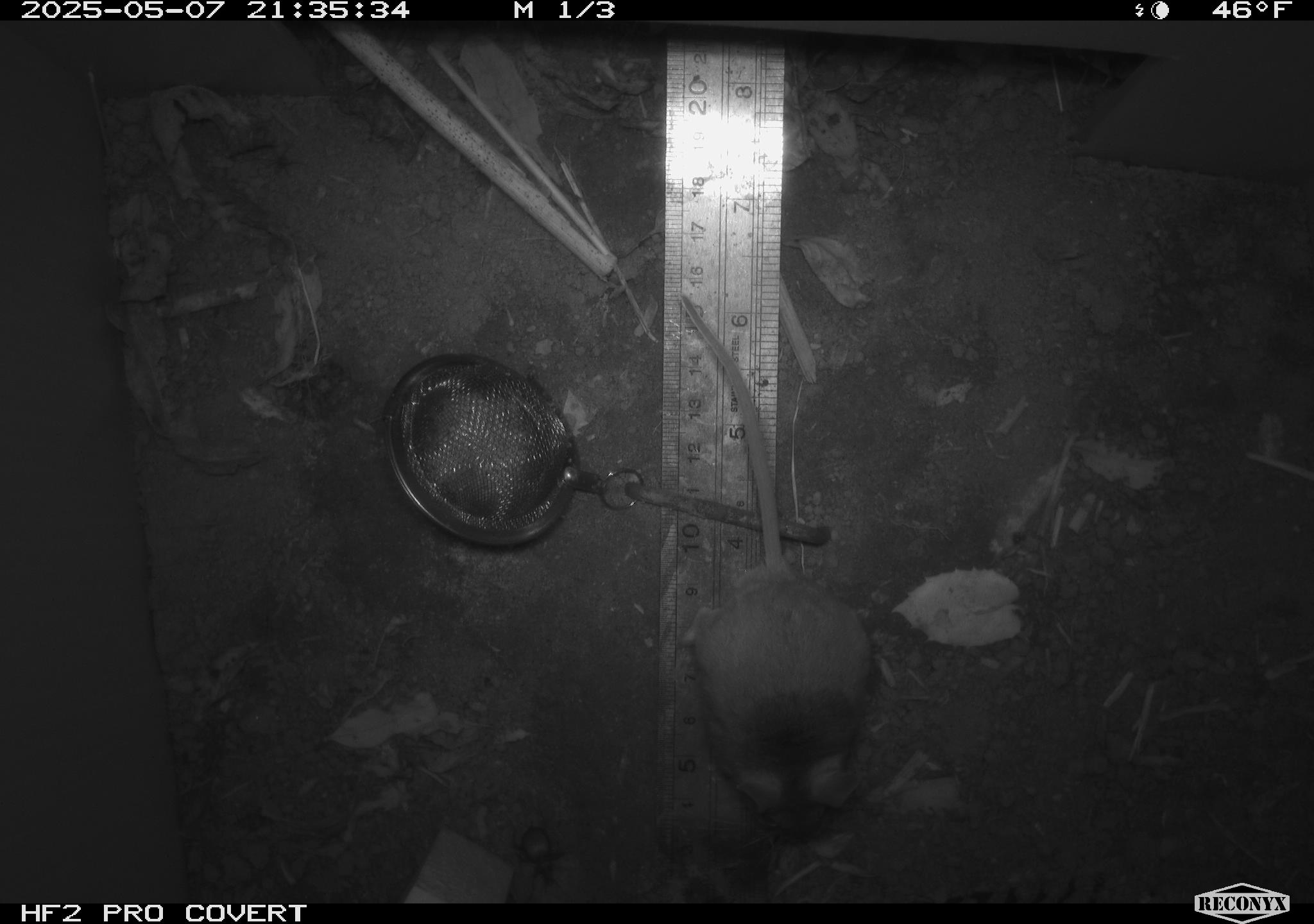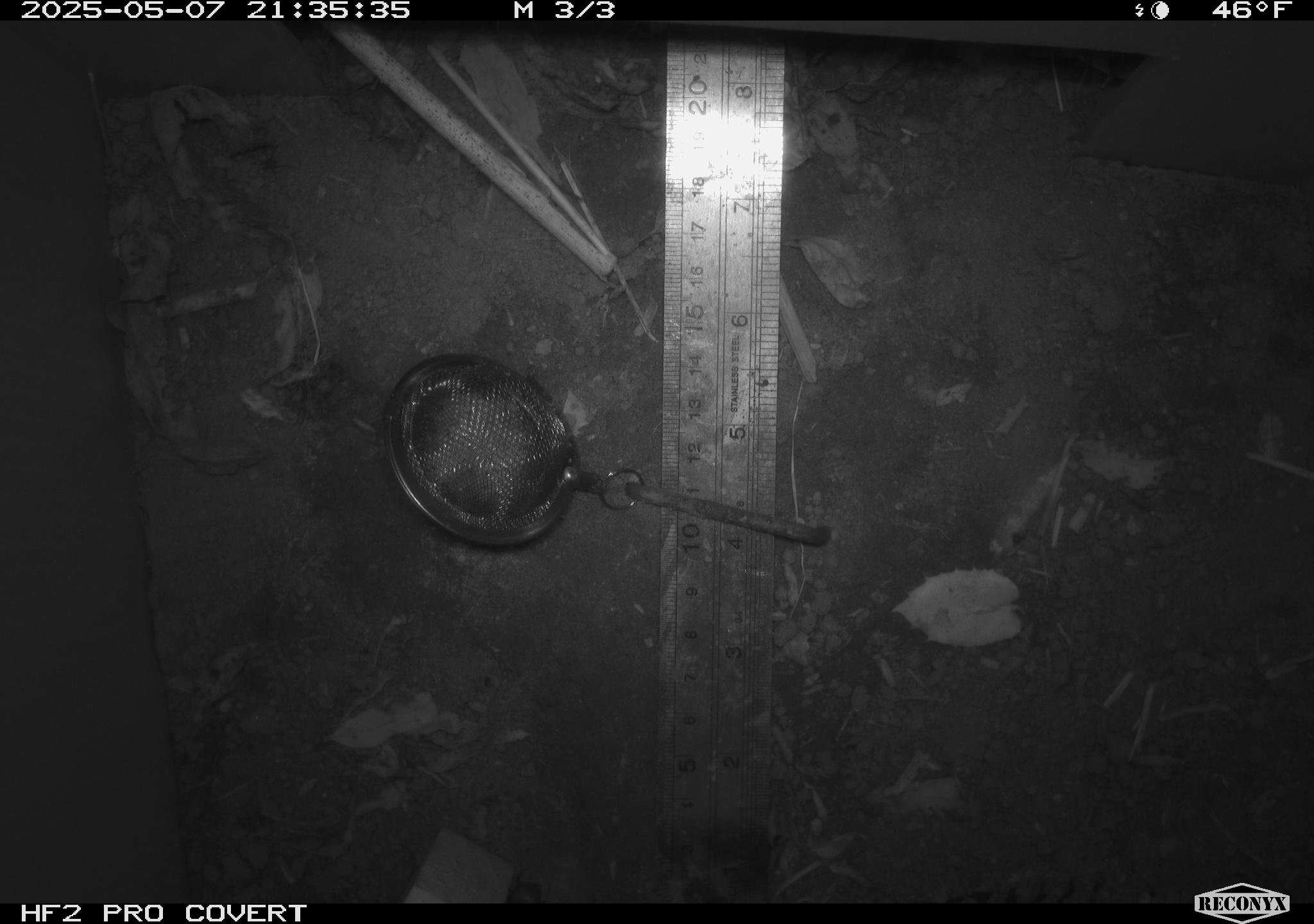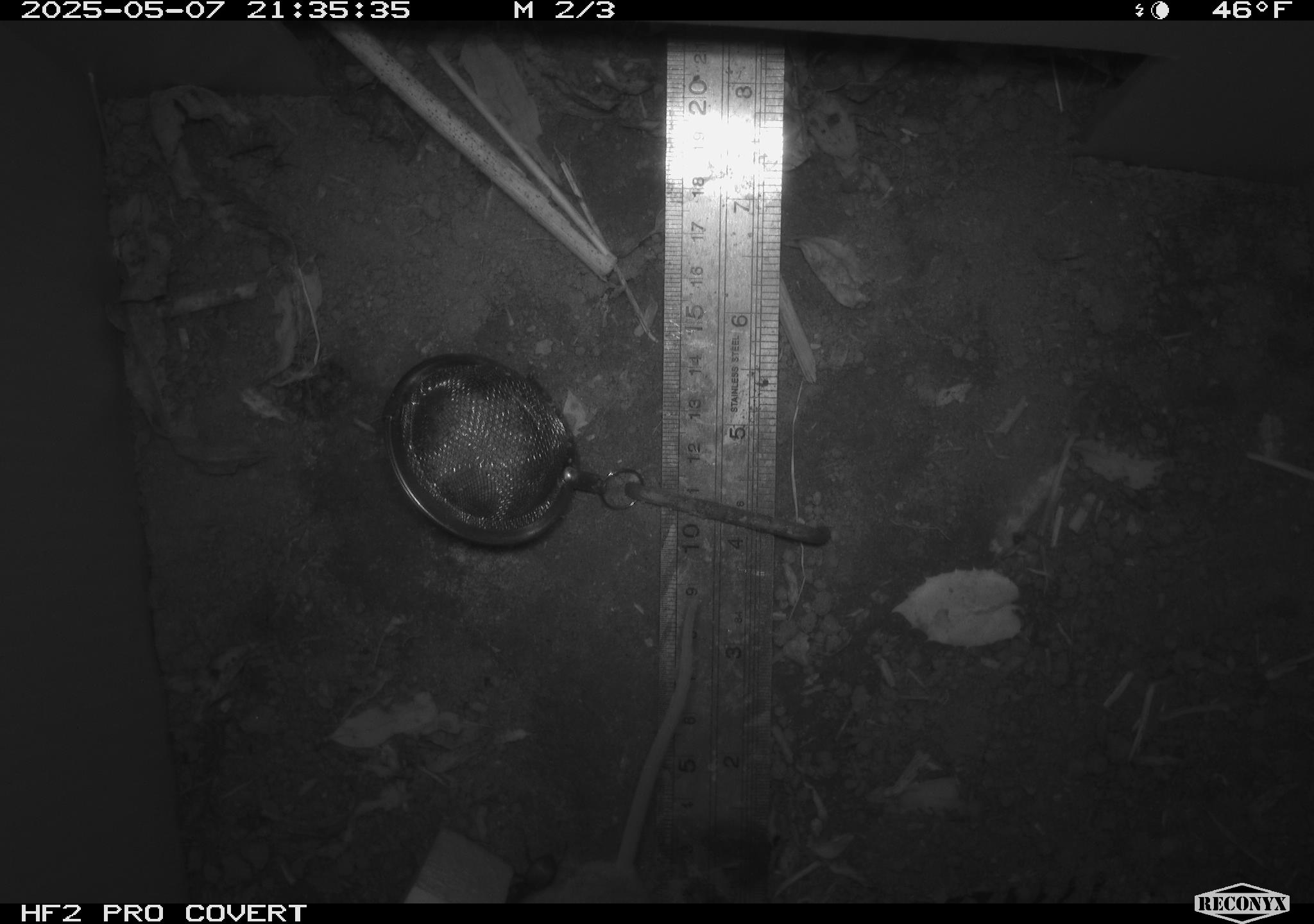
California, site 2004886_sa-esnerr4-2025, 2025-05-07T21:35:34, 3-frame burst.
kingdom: Animalia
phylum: Chordata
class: Mammalia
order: Rodentia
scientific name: Rodentia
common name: rodent